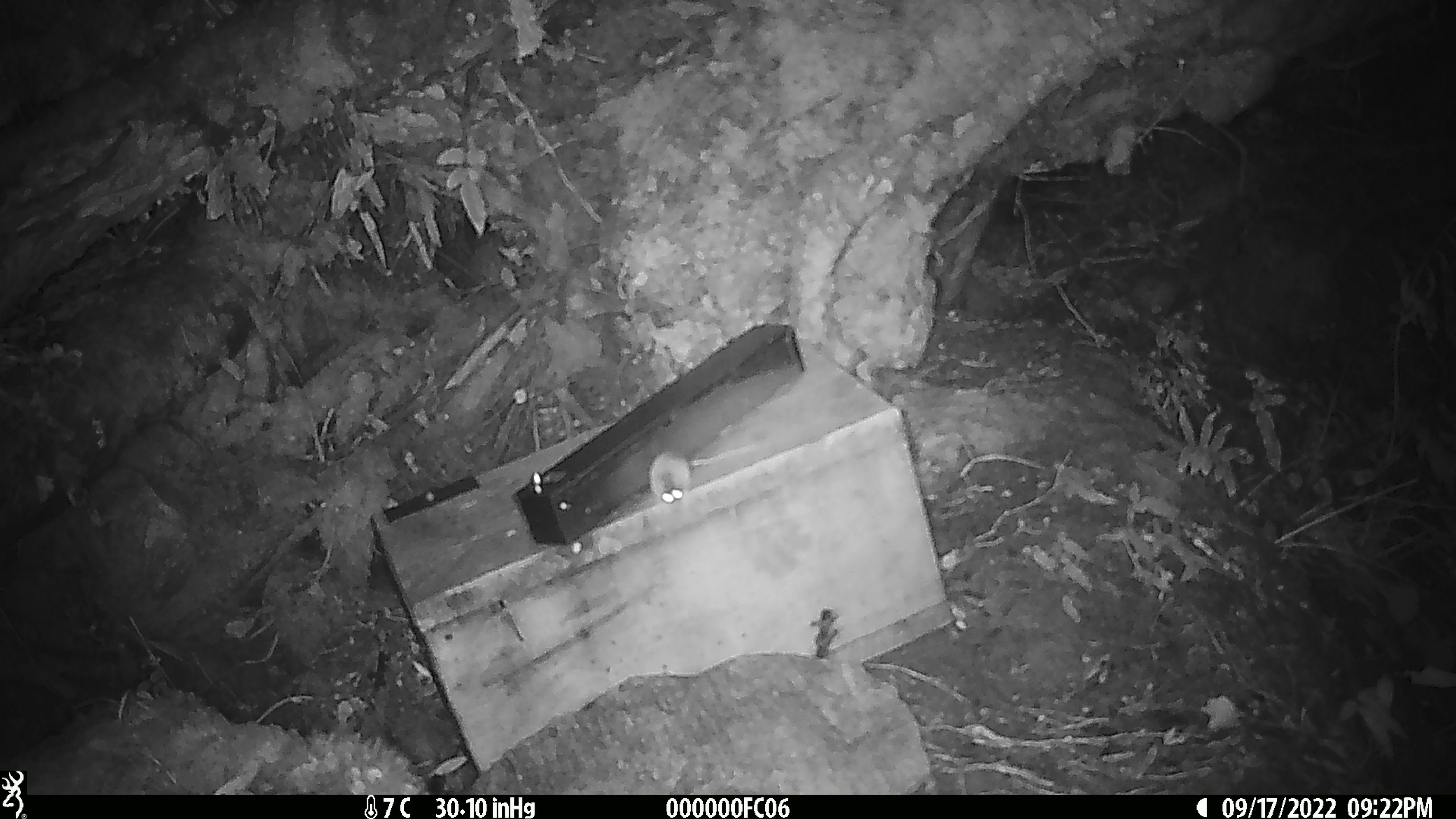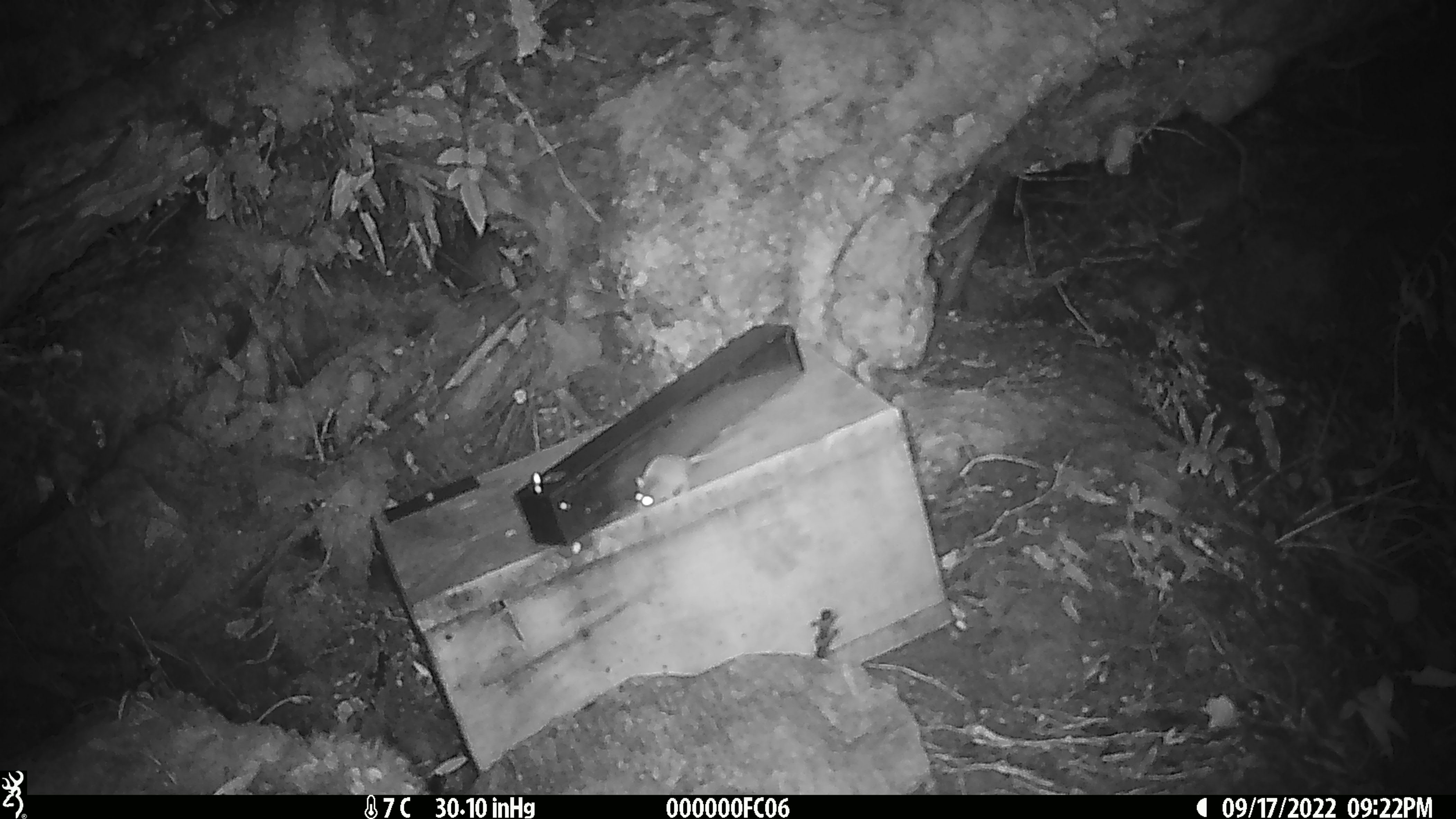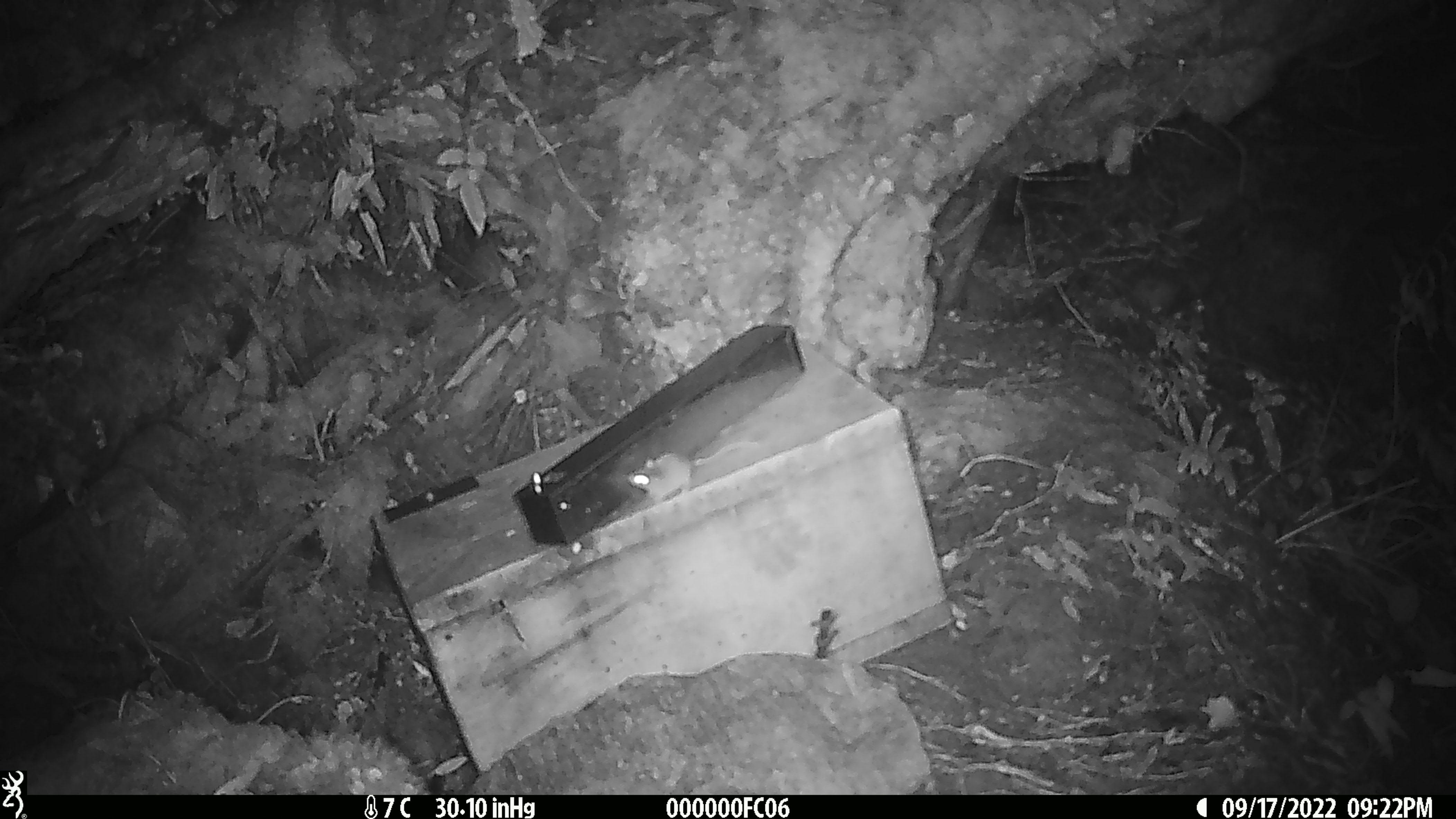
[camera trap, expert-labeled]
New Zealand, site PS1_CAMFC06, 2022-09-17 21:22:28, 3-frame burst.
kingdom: Animalia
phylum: Chordata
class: Mammalia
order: Rodentia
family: Muridae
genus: Mus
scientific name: Mus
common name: mouse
Mouse (Mus).